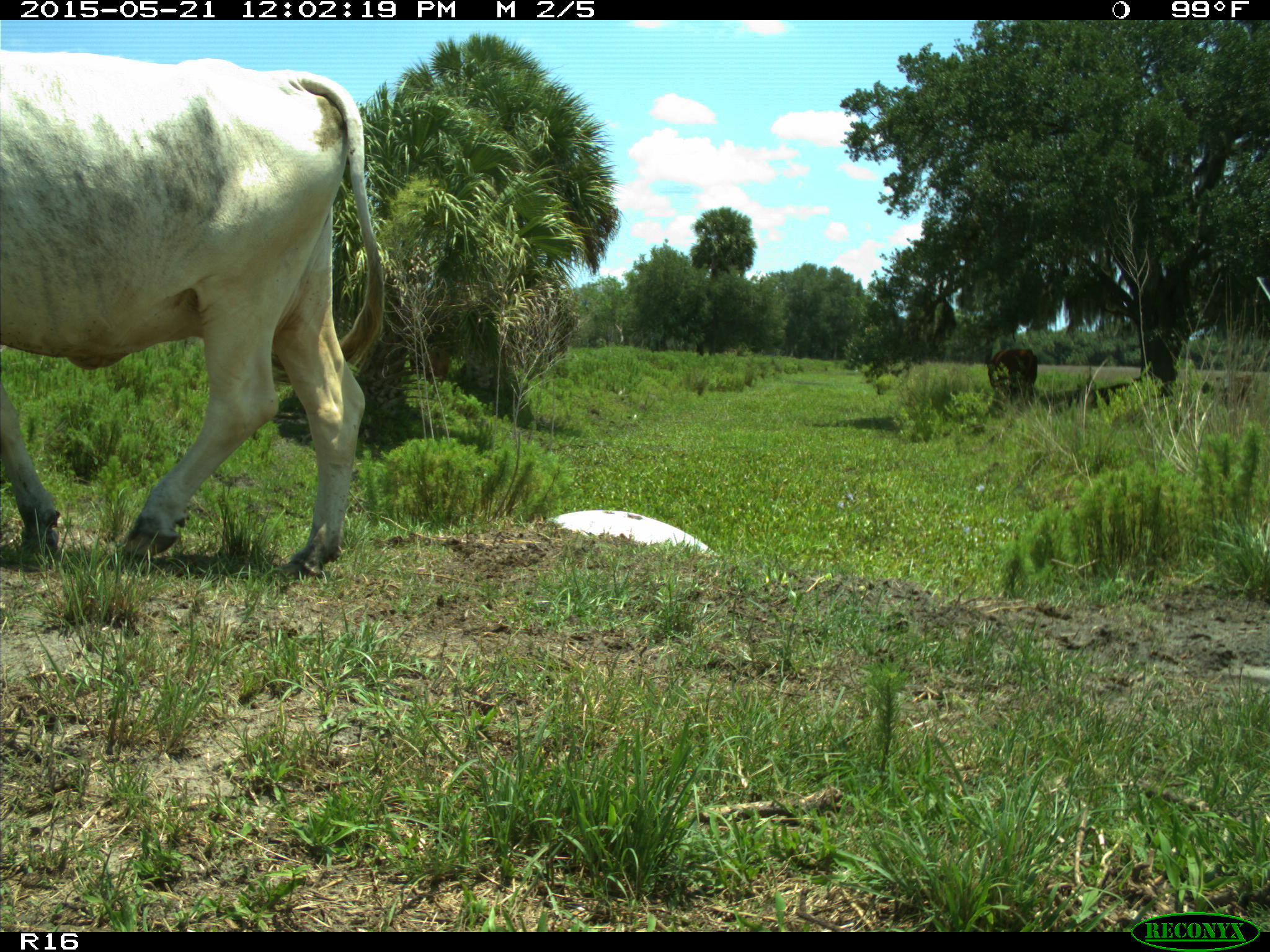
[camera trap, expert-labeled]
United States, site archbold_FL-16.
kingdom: Animalia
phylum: Chordata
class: Mammalia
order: Artiodactyla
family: Bovidae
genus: Bos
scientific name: Bos taurus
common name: domestic cow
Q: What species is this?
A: Bos taurus (domestic cow).